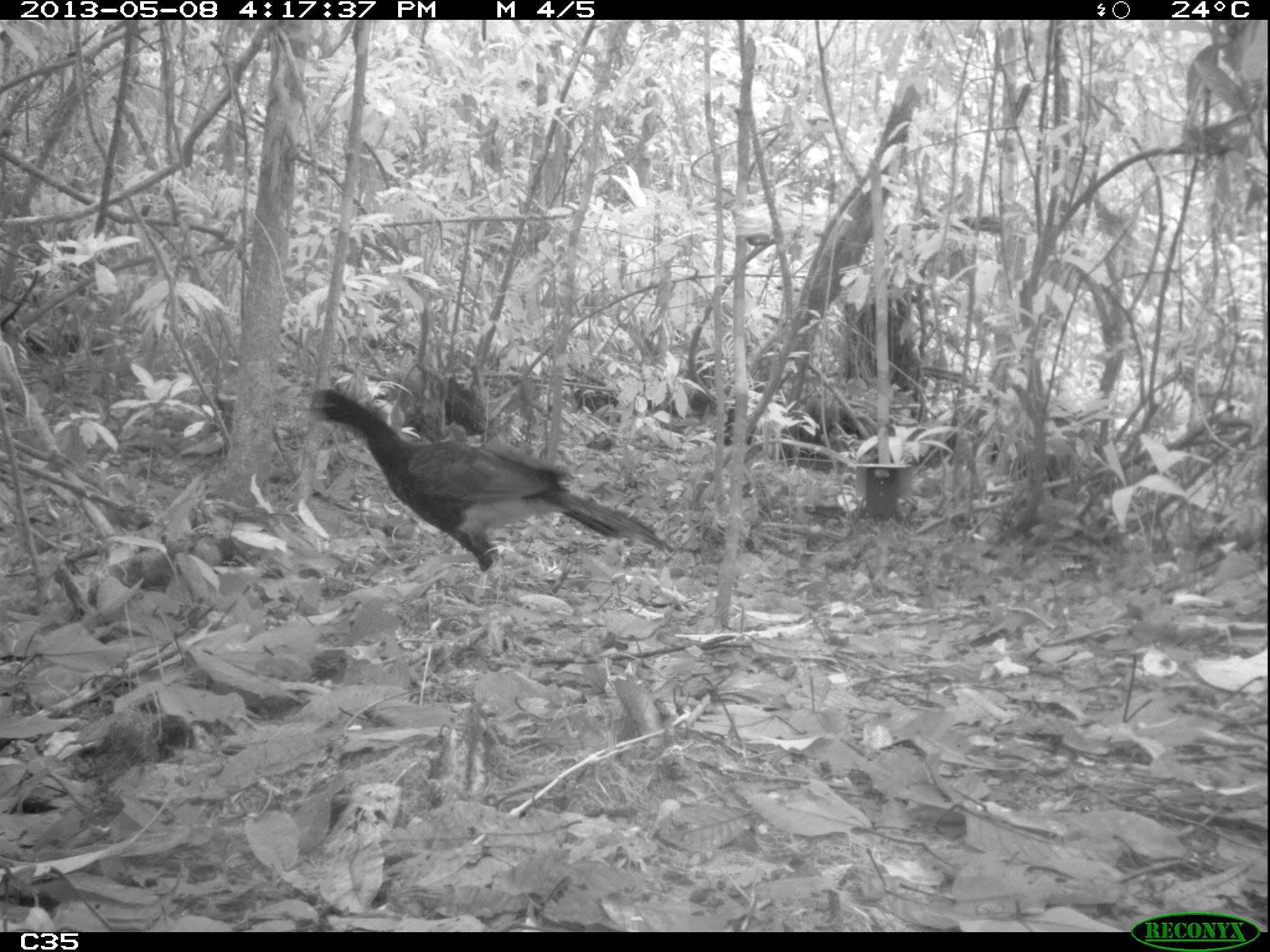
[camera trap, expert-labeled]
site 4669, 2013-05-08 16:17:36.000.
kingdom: Animalia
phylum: Chordata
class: Aves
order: Galliformes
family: Cracidae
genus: Mitu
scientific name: Mitu tomentosum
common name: crestless curassow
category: mitu tomentosa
Mitu tomentosa (crestless curassow) (Mitu tomentosum), count 1, age adult.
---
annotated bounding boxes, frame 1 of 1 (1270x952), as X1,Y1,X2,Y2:
mitu tomentosa: 303,387,676,602